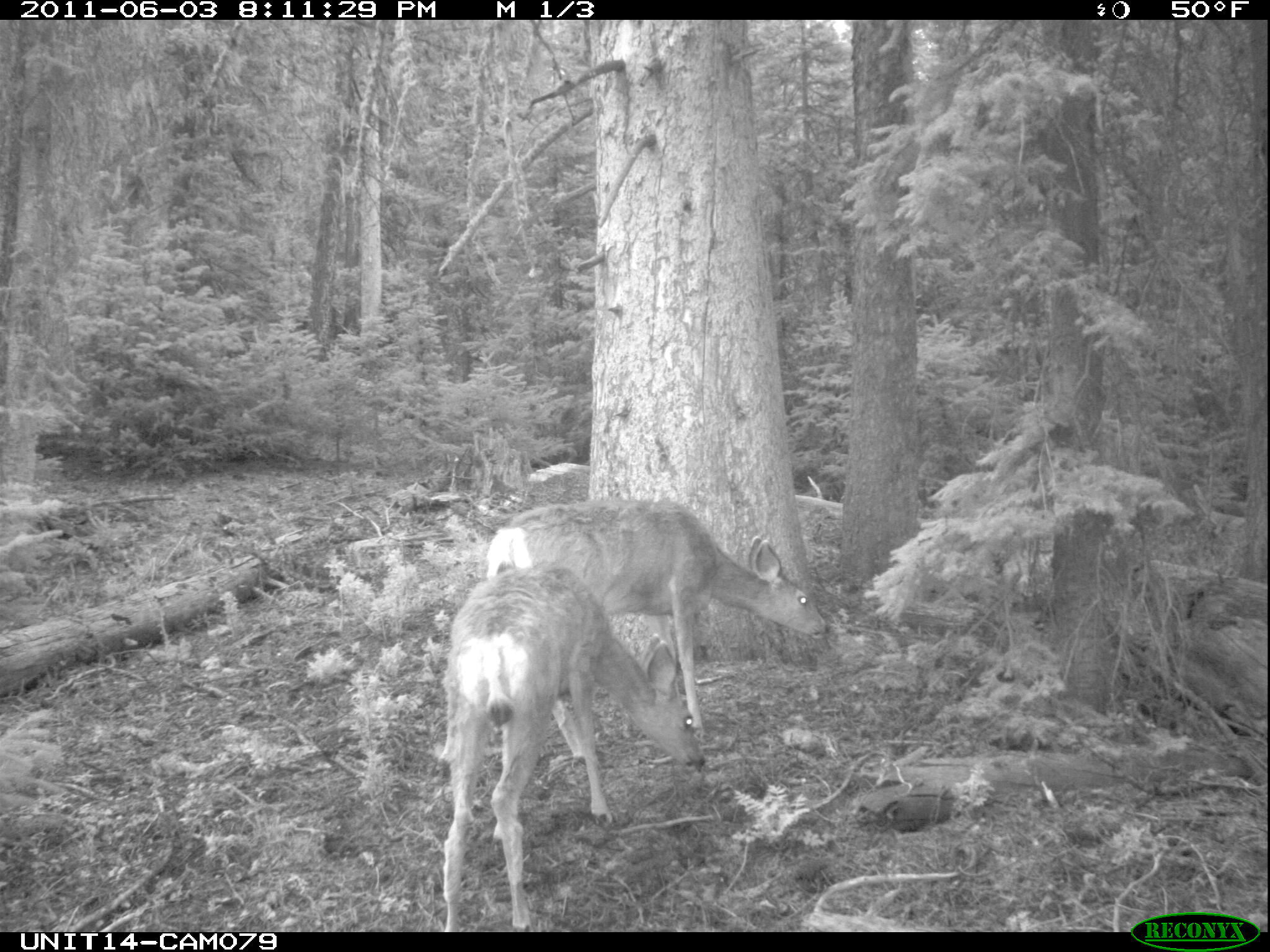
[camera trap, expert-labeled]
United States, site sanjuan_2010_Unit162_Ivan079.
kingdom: Animalia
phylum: Chordata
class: Mammalia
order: Artiodactyla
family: Cervidae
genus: Odocoileus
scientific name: Odocoileus hemionus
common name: mule deer